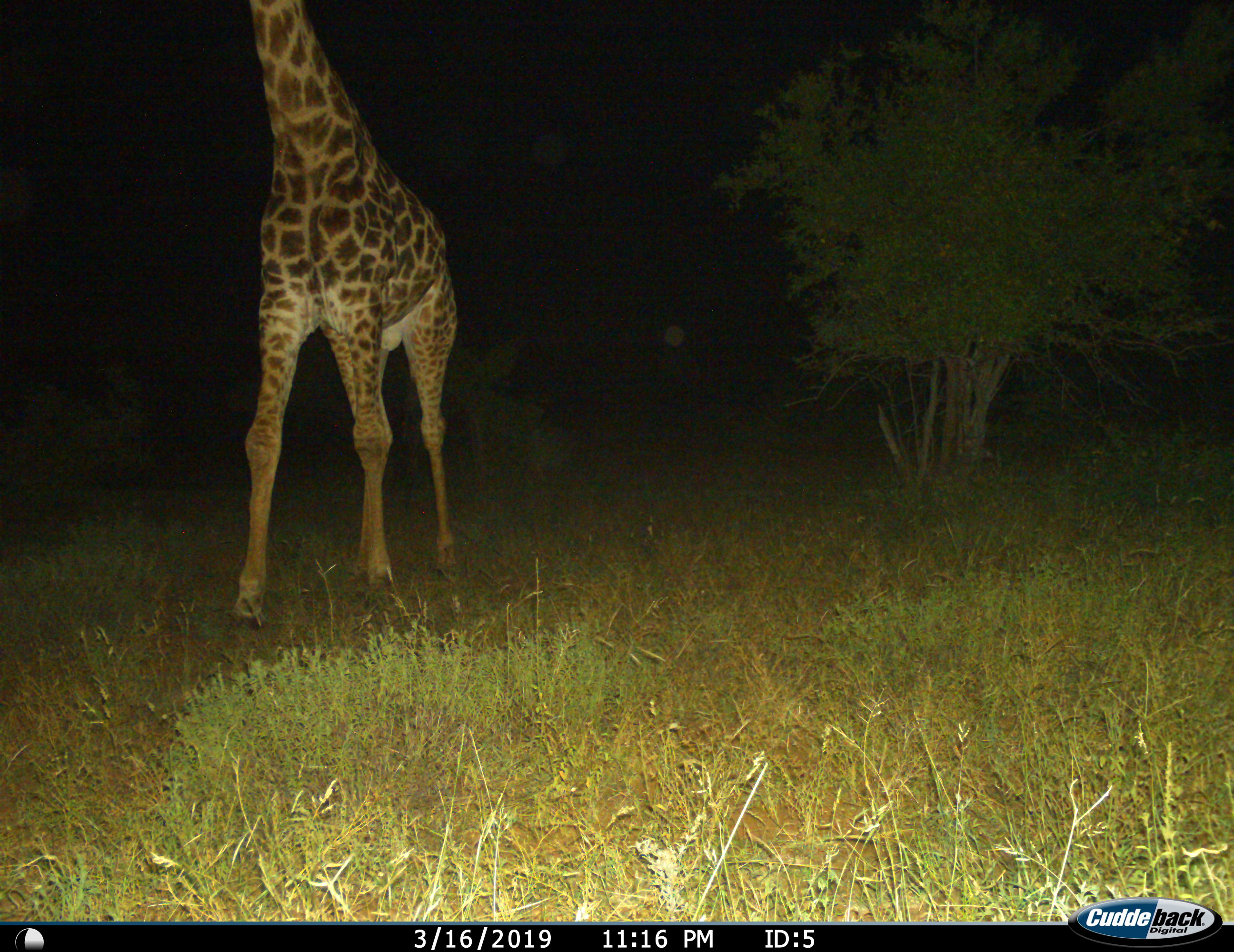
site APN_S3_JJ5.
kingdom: Animalia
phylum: Chordata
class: Mammalia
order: Artiodactyla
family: Giraffidae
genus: Giraffa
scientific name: Giraffa camelopardalis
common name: giraffe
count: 1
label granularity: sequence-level